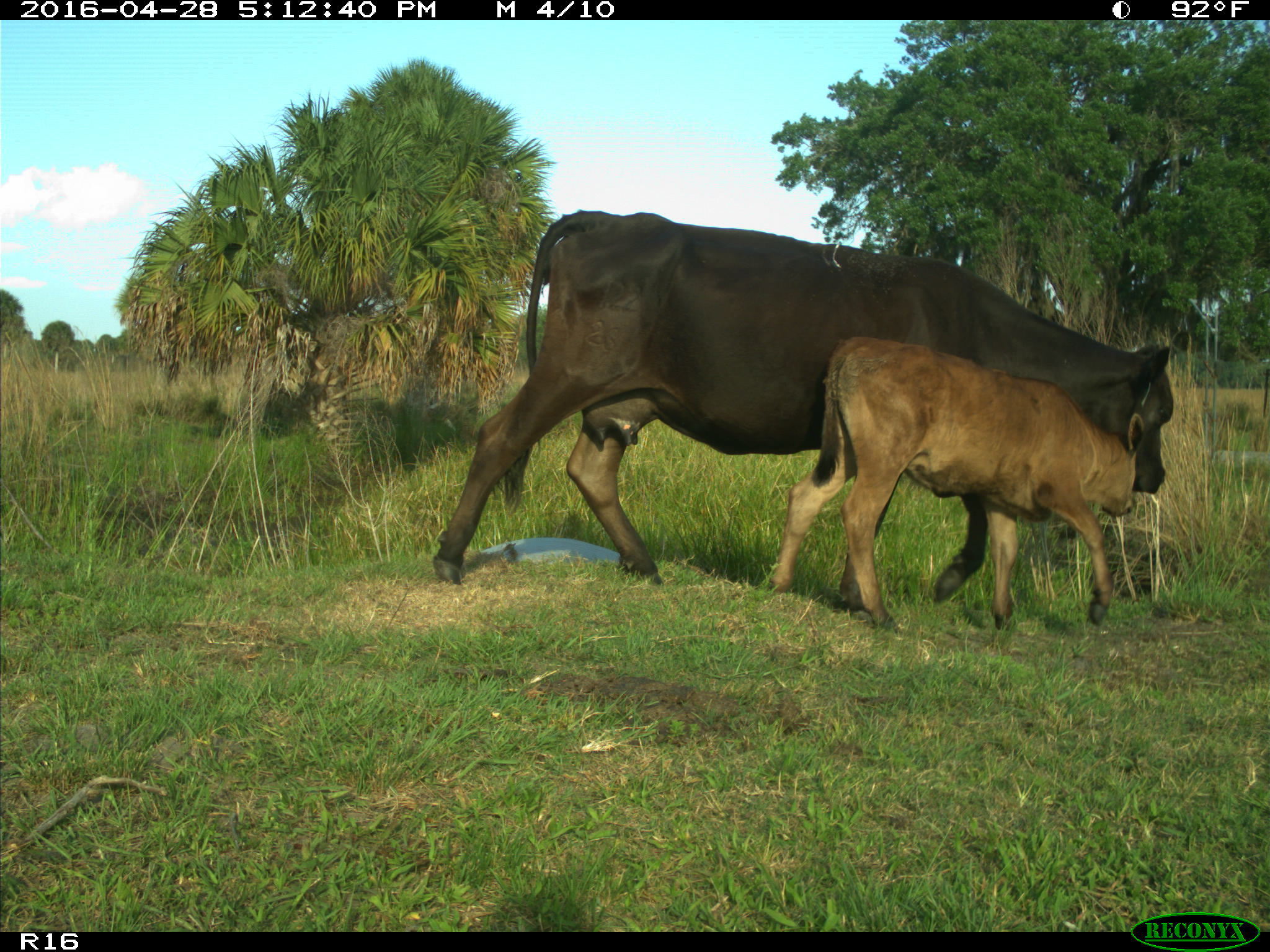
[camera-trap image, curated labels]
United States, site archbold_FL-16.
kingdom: Animalia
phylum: Chordata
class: Mammalia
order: Artiodactyla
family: Bovidae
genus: Bos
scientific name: Bos taurus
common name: domestic cow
Bos taurus (domestic cow).